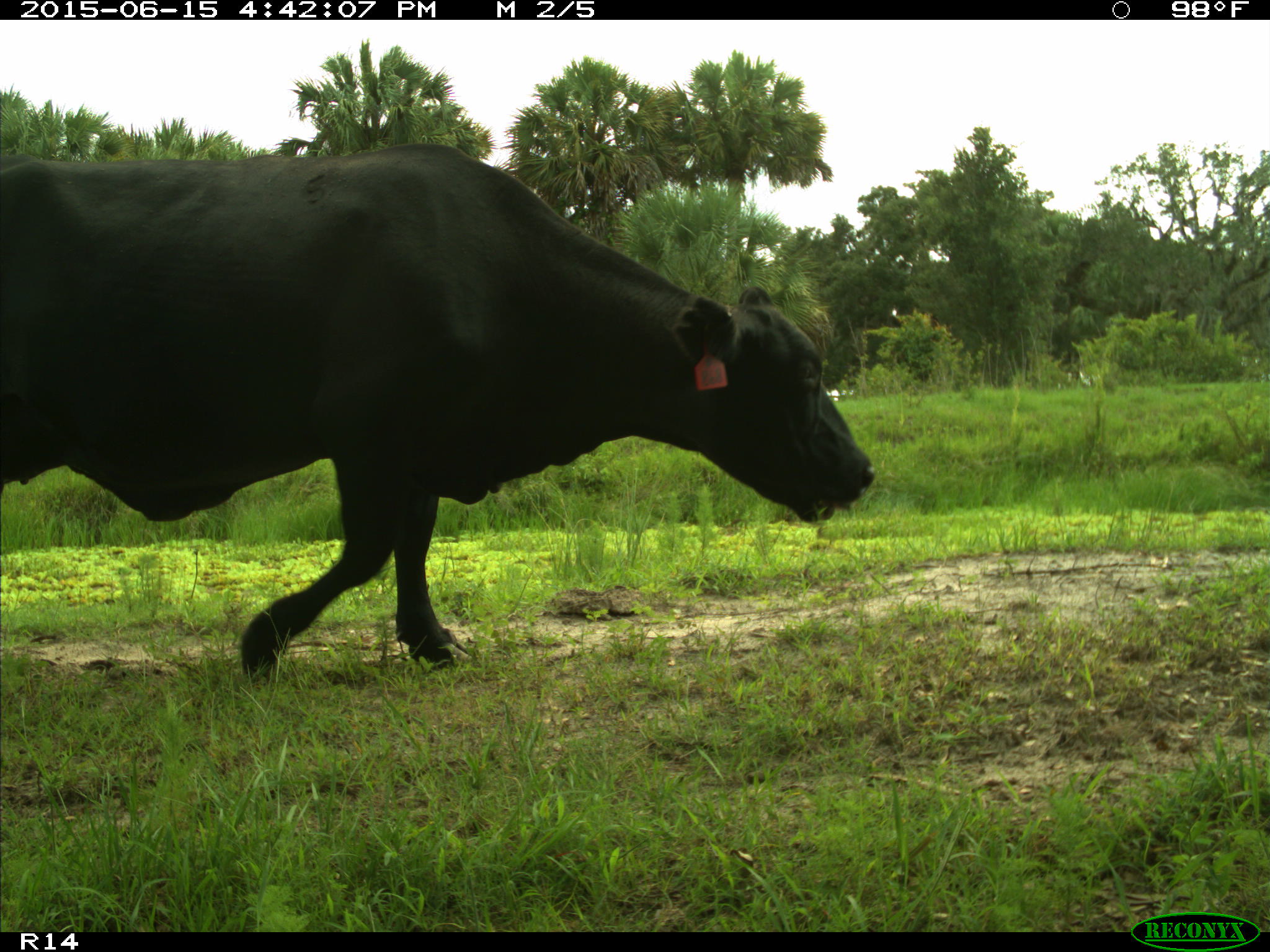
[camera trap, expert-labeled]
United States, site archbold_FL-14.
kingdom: Animalia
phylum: Chordata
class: Mammalia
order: Artiodactyla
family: Bovidae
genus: Bos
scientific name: Bos taurus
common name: domestic cow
Bos taurus (domestic cow).